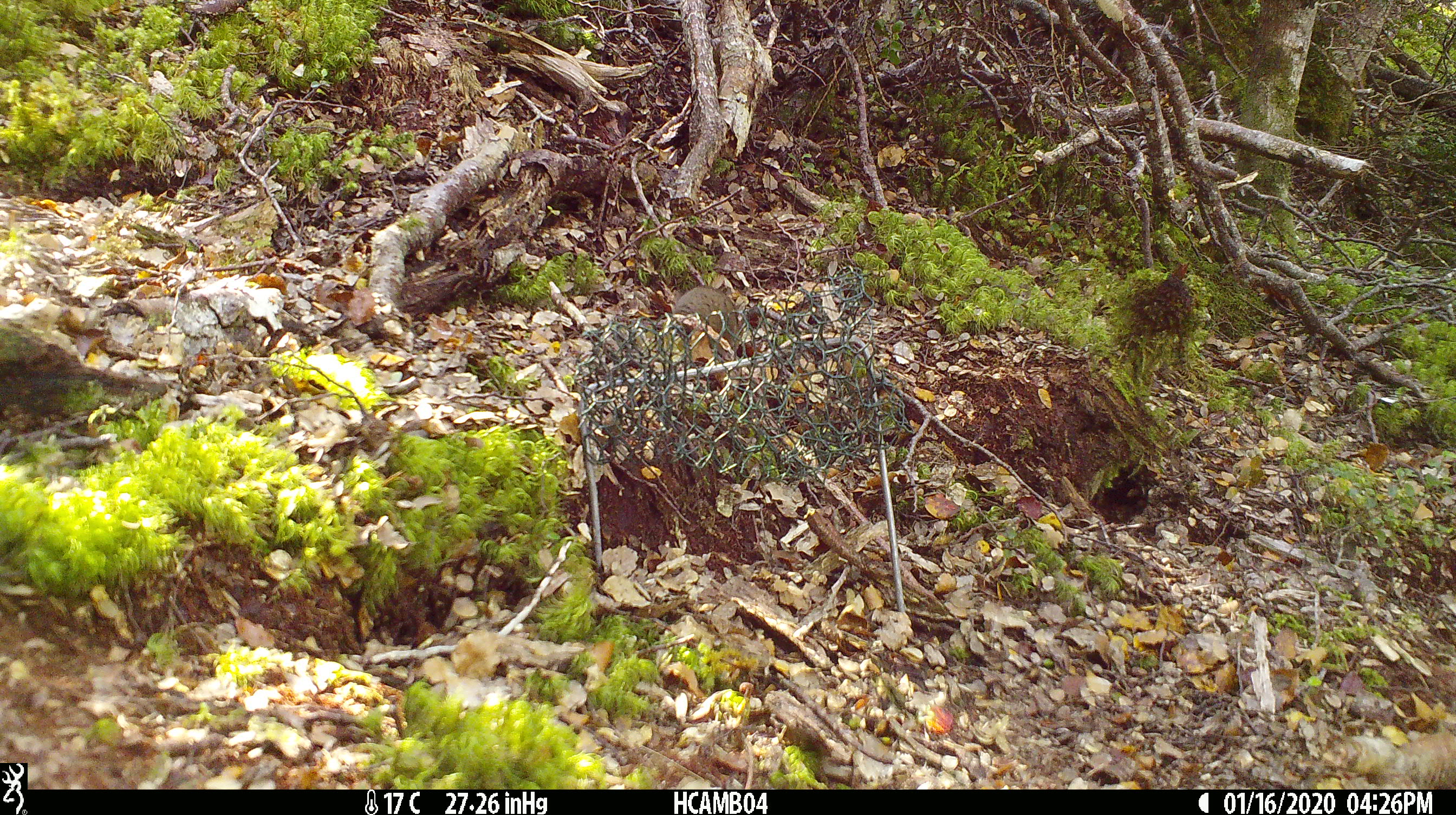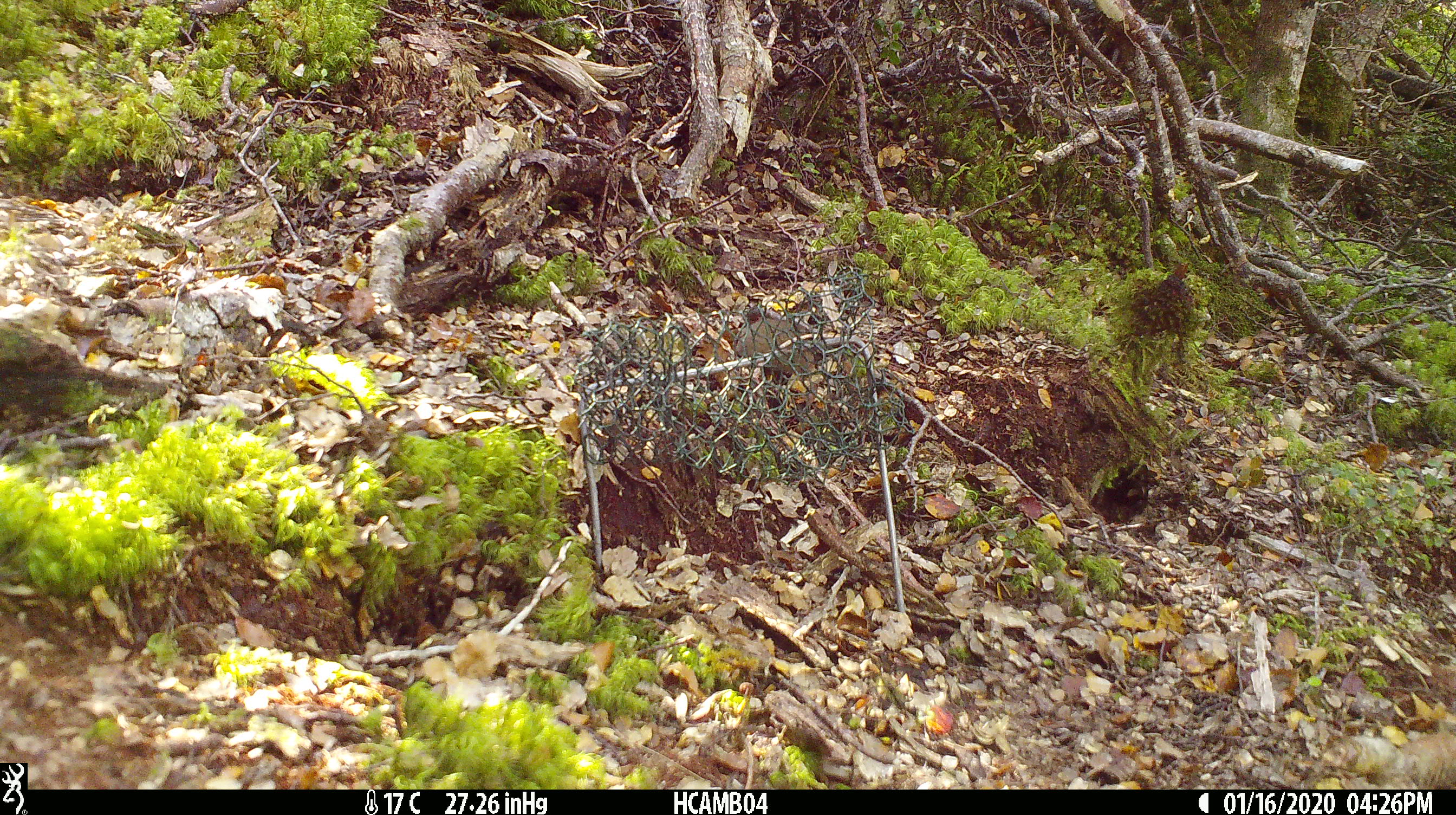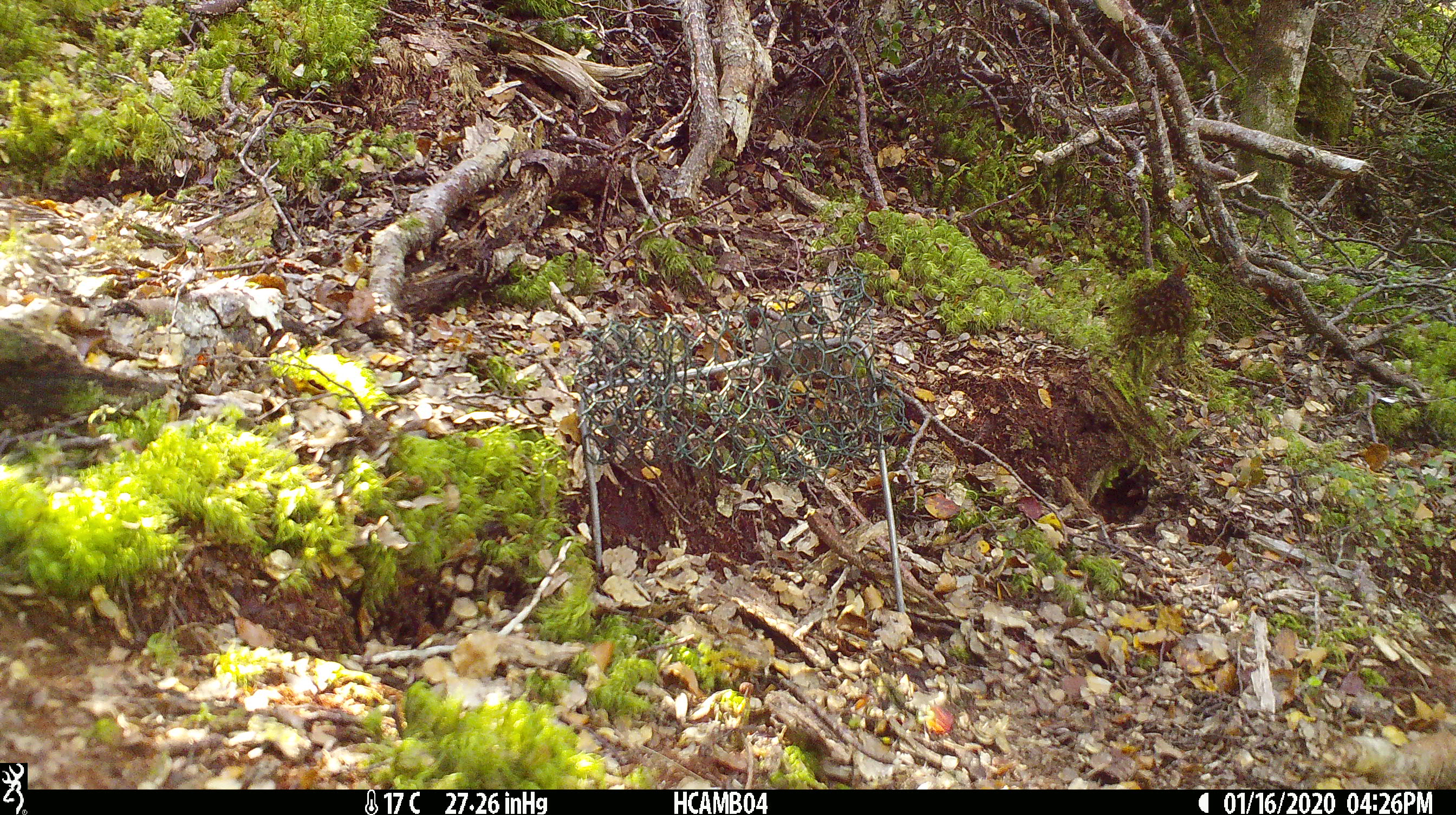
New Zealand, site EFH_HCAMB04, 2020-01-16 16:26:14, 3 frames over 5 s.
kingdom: Animalia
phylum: Chordata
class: Mammalia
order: Rodentia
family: Muridae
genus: Mus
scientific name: Mus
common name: mouse